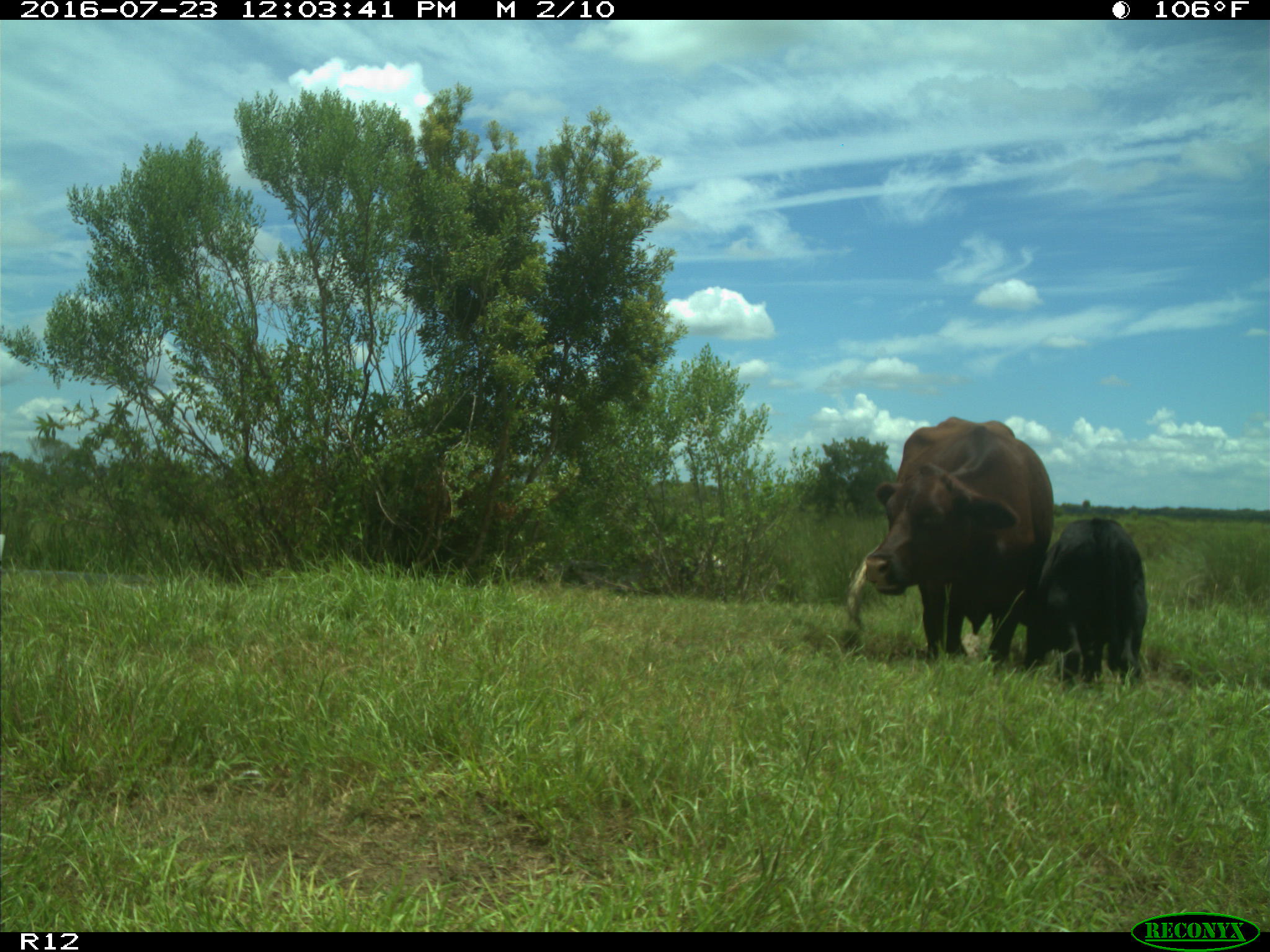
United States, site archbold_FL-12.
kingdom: Animalia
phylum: Chordata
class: Mammalia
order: Artiodactyla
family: Bovidae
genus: Bos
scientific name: Bos taurus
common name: domestic cow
Bos taurus (domestic cow).